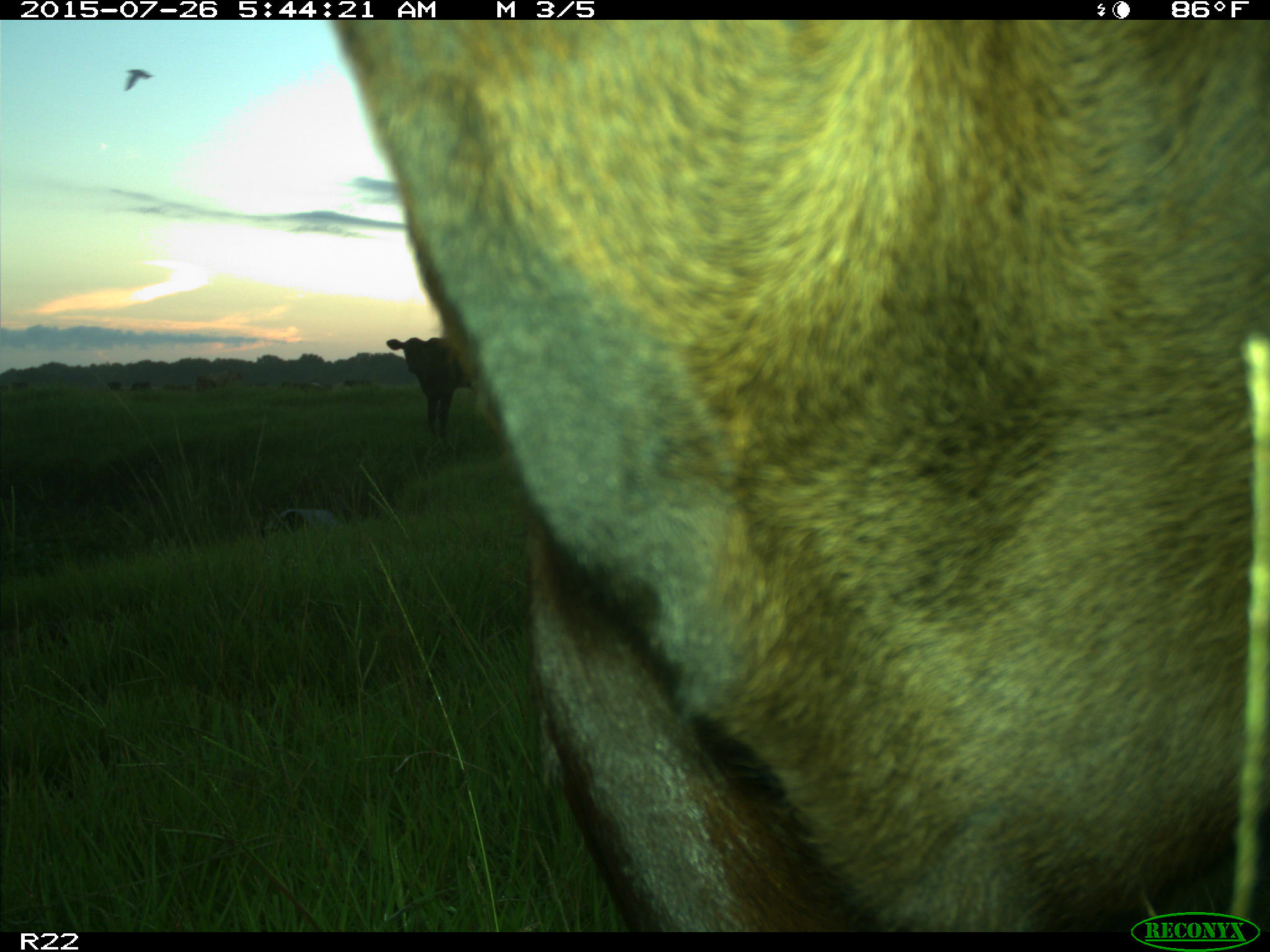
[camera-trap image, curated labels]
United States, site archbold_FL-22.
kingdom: Animalia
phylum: Chordata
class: Mammalia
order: Artiodactyla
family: Bovidae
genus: Bos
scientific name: Bos taurus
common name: domestic cow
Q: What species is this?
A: Bos taurus (domestic cow).